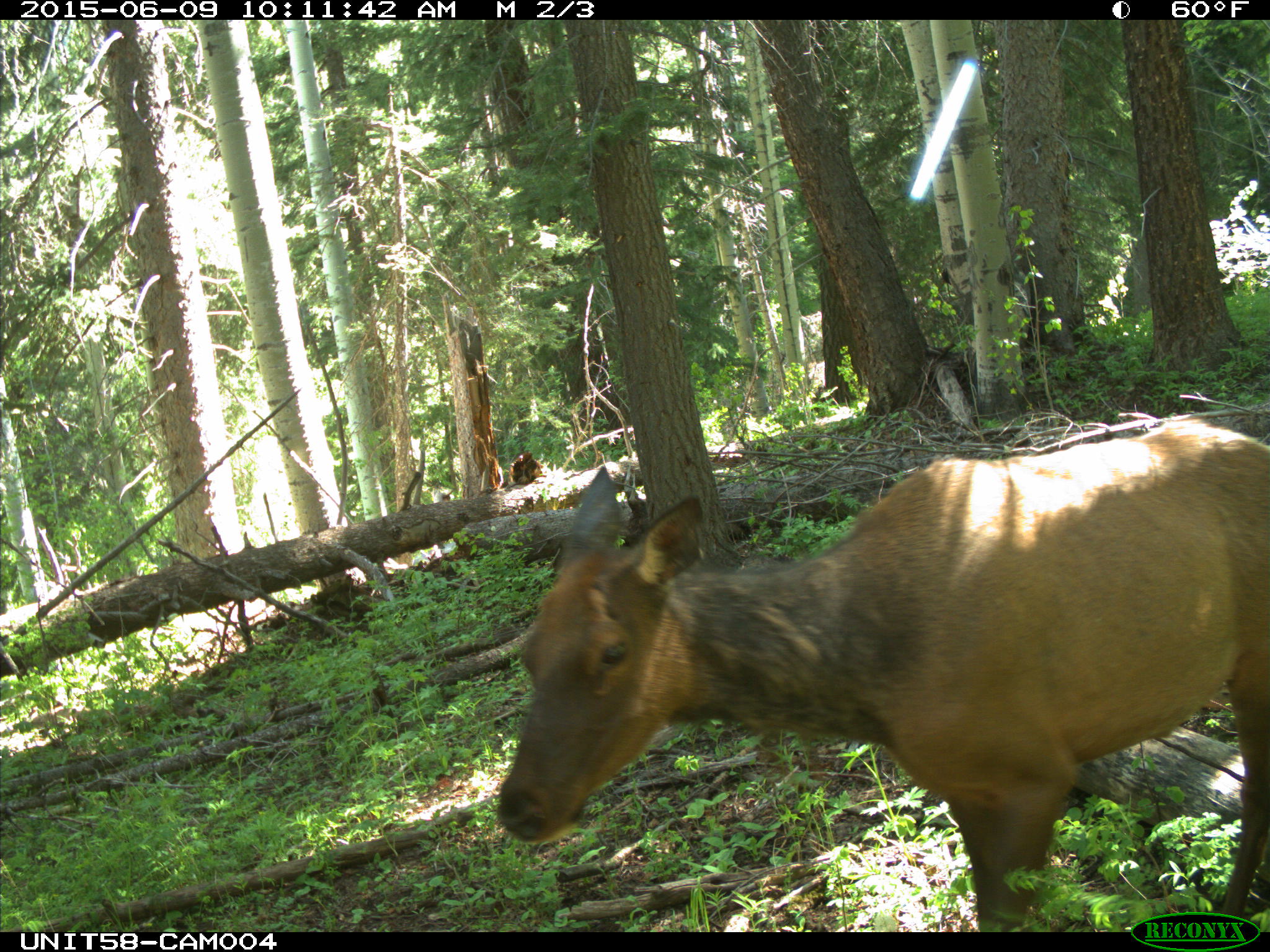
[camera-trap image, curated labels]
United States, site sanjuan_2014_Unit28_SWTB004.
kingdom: Animalia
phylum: Chordata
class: Mammalia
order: Artiodactyla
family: Cervidae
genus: Cervus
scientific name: Cervus elaphus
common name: red deer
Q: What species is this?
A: Cervus elaphus (red deer).